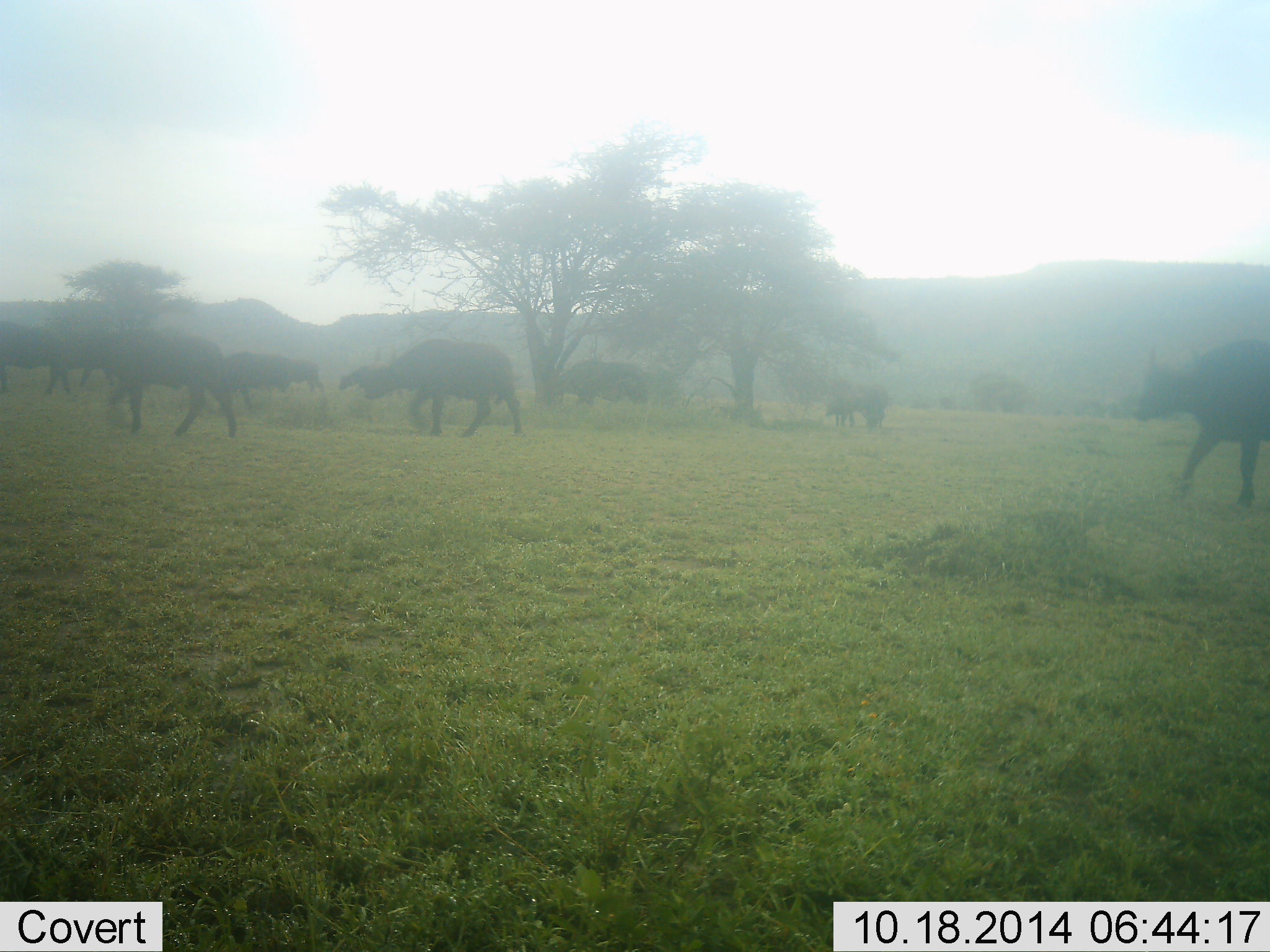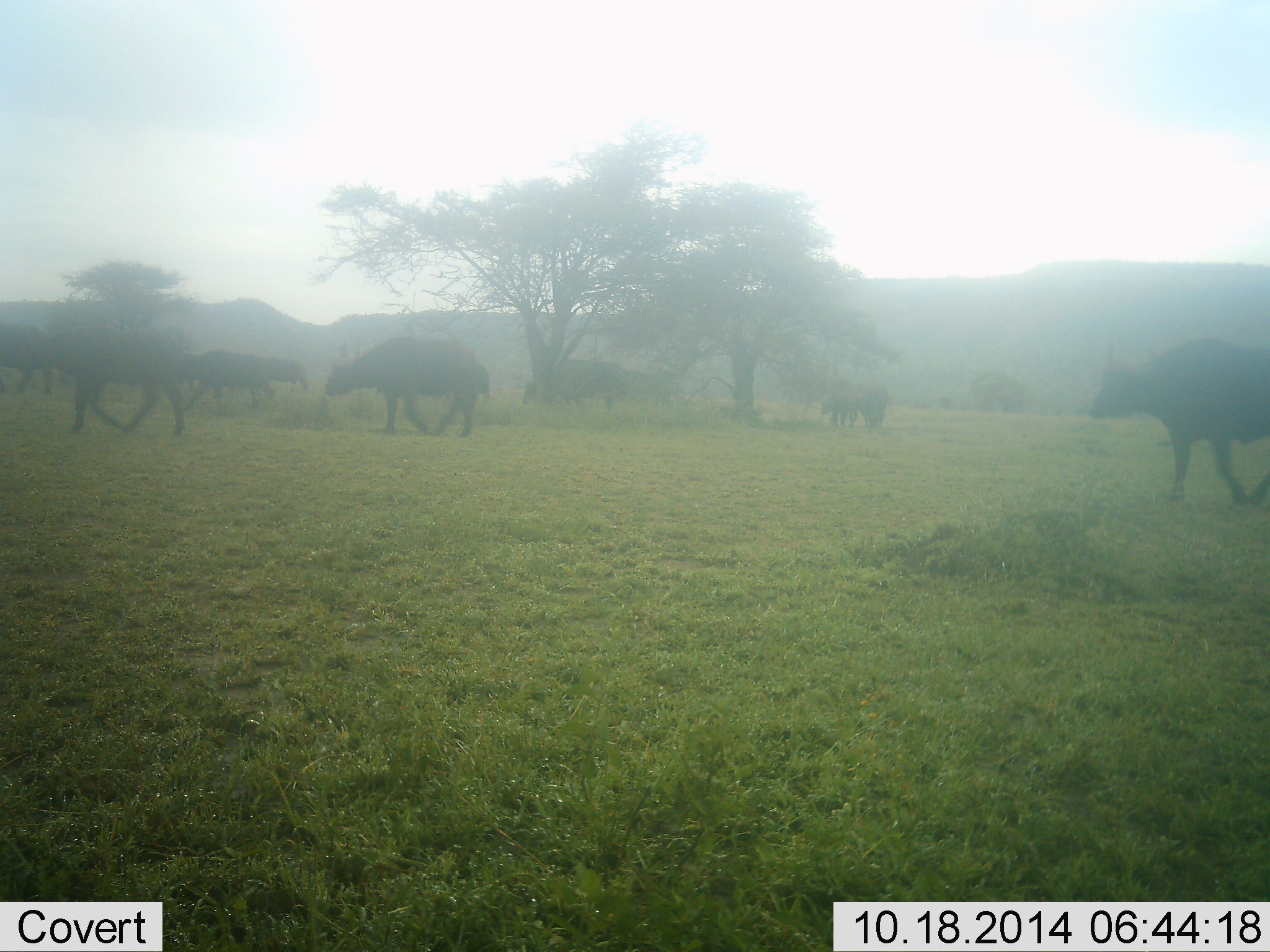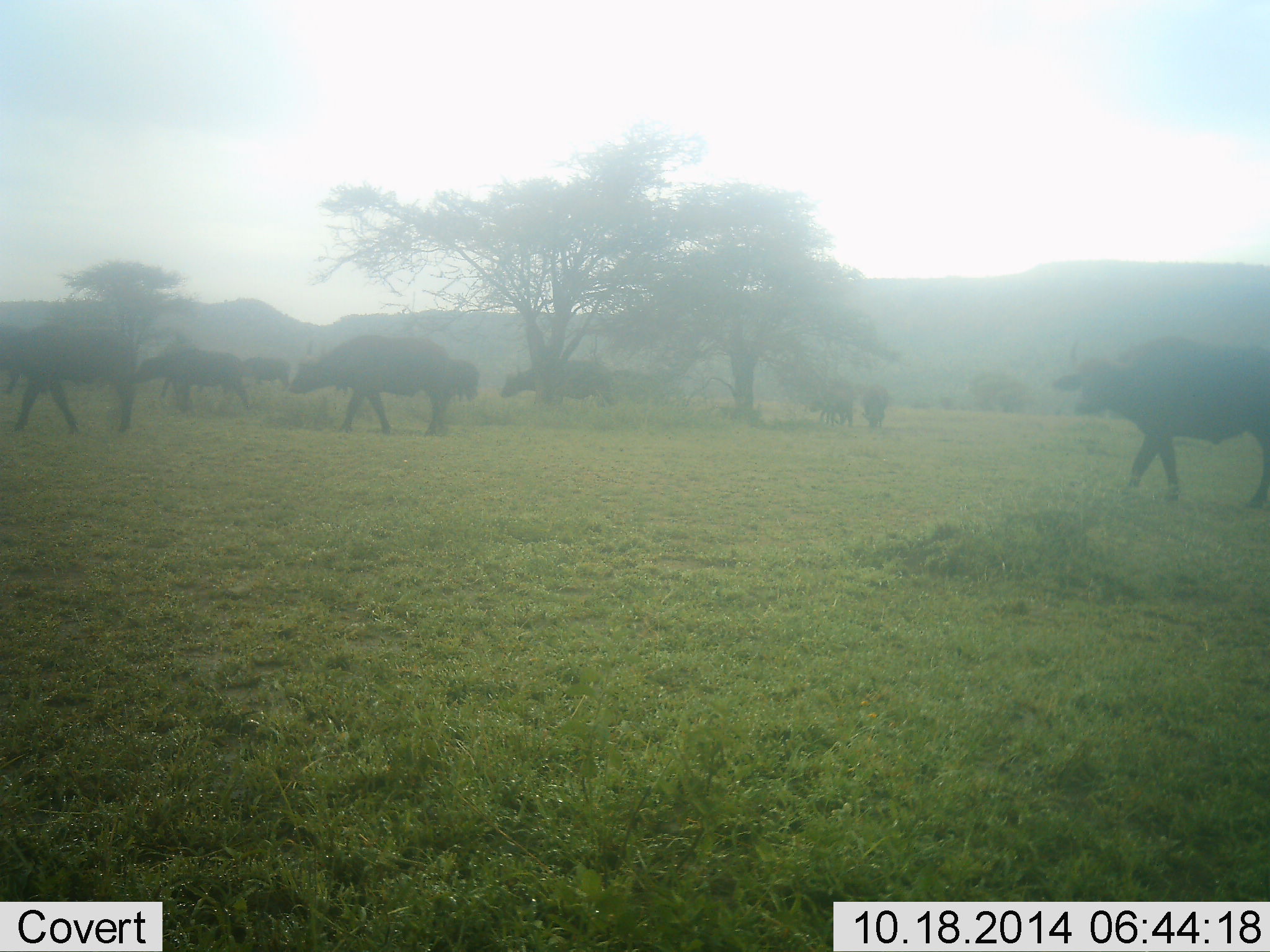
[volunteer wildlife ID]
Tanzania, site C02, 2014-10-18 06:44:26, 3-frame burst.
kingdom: Animalia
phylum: Chordata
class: Mammalia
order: Artiodactyla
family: Bovidae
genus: Syncerus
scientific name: Syncerus caffer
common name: cape buffalo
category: buffalo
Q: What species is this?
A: Buffalo (cape buffalo) (Syncerus caffer).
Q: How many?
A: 11-50.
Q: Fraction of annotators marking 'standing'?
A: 0%.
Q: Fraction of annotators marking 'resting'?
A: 0%.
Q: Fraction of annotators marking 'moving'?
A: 100%.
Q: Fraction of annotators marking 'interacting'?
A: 0%.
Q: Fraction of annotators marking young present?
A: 10%.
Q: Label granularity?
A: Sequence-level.